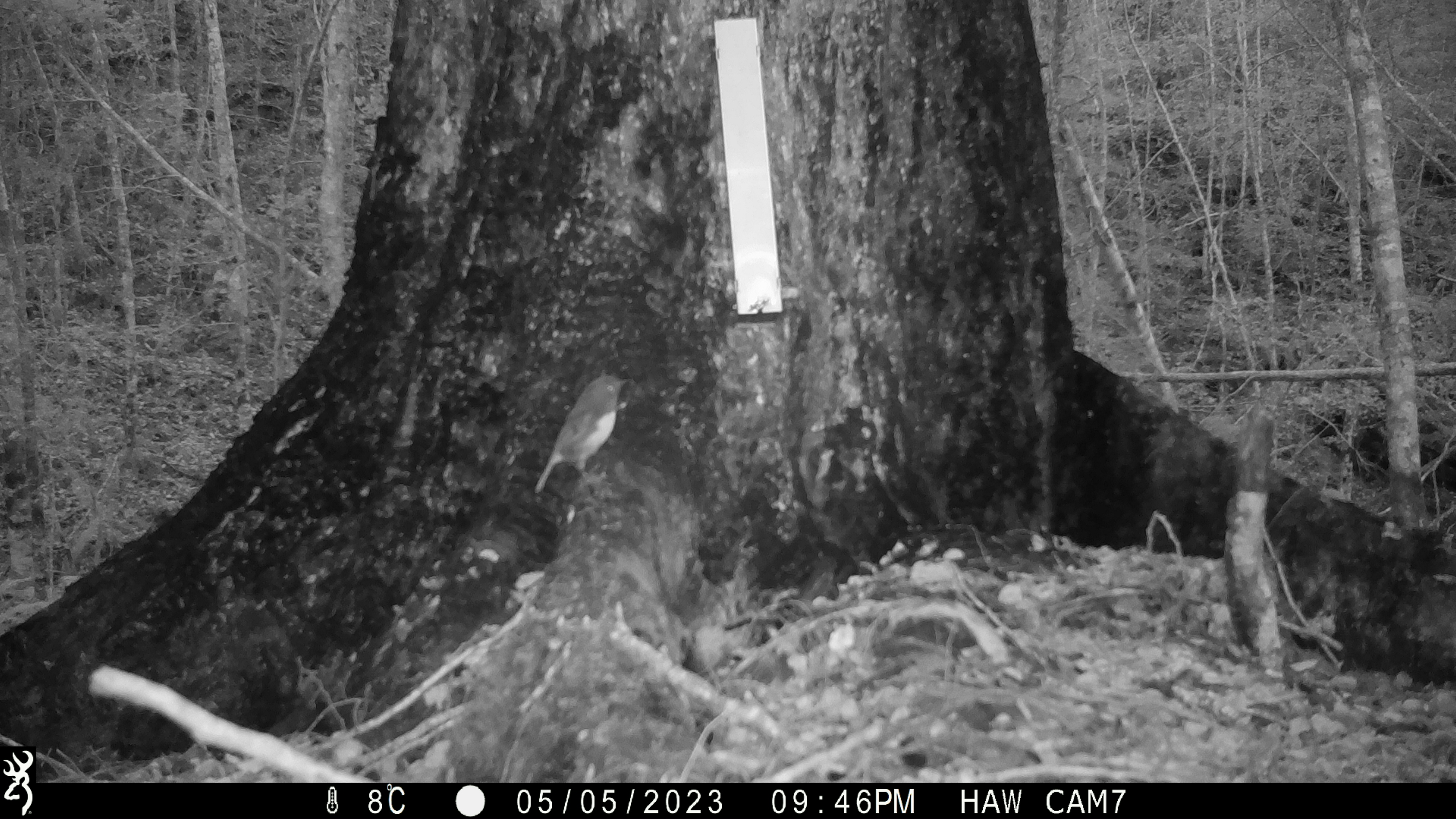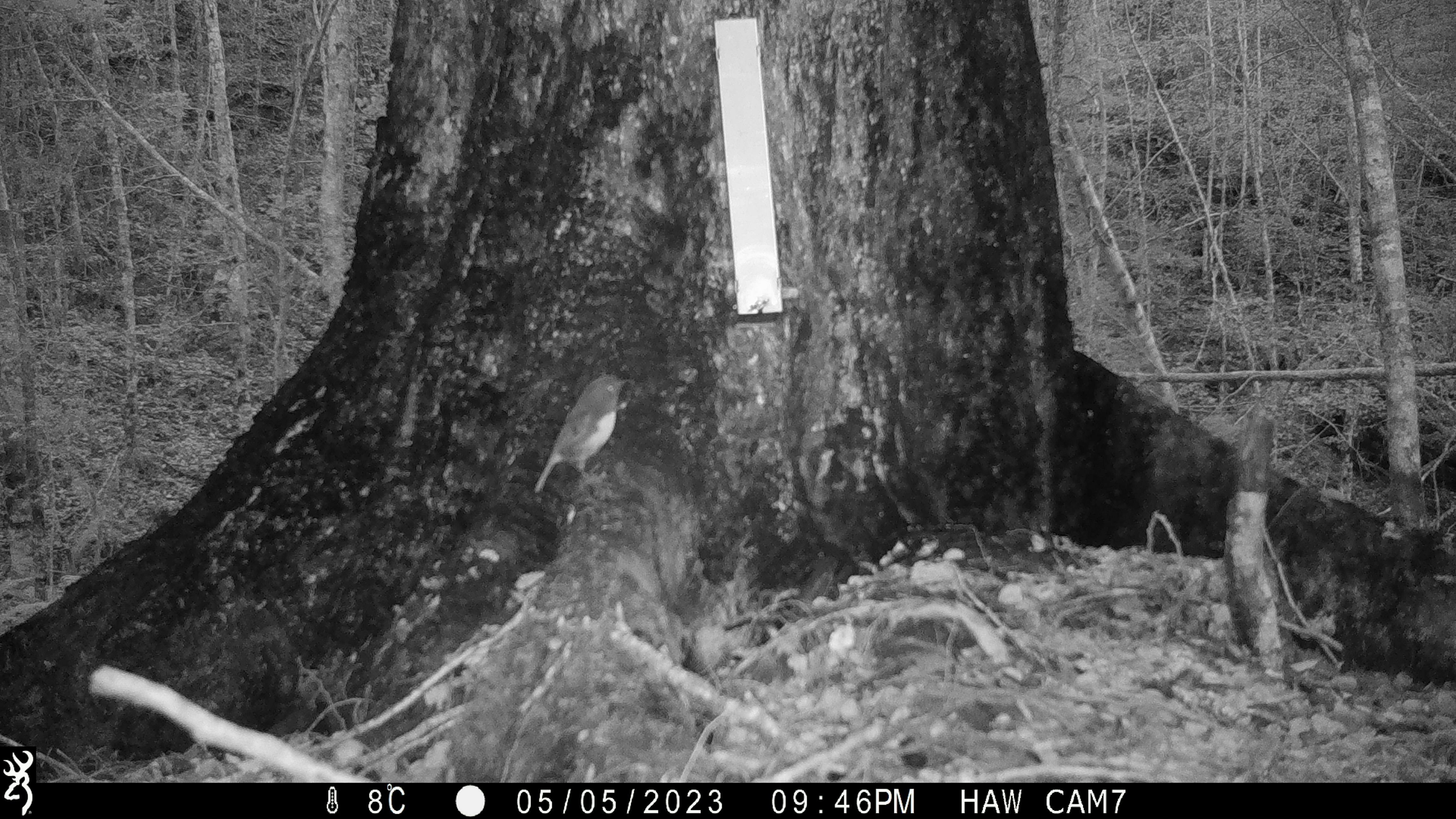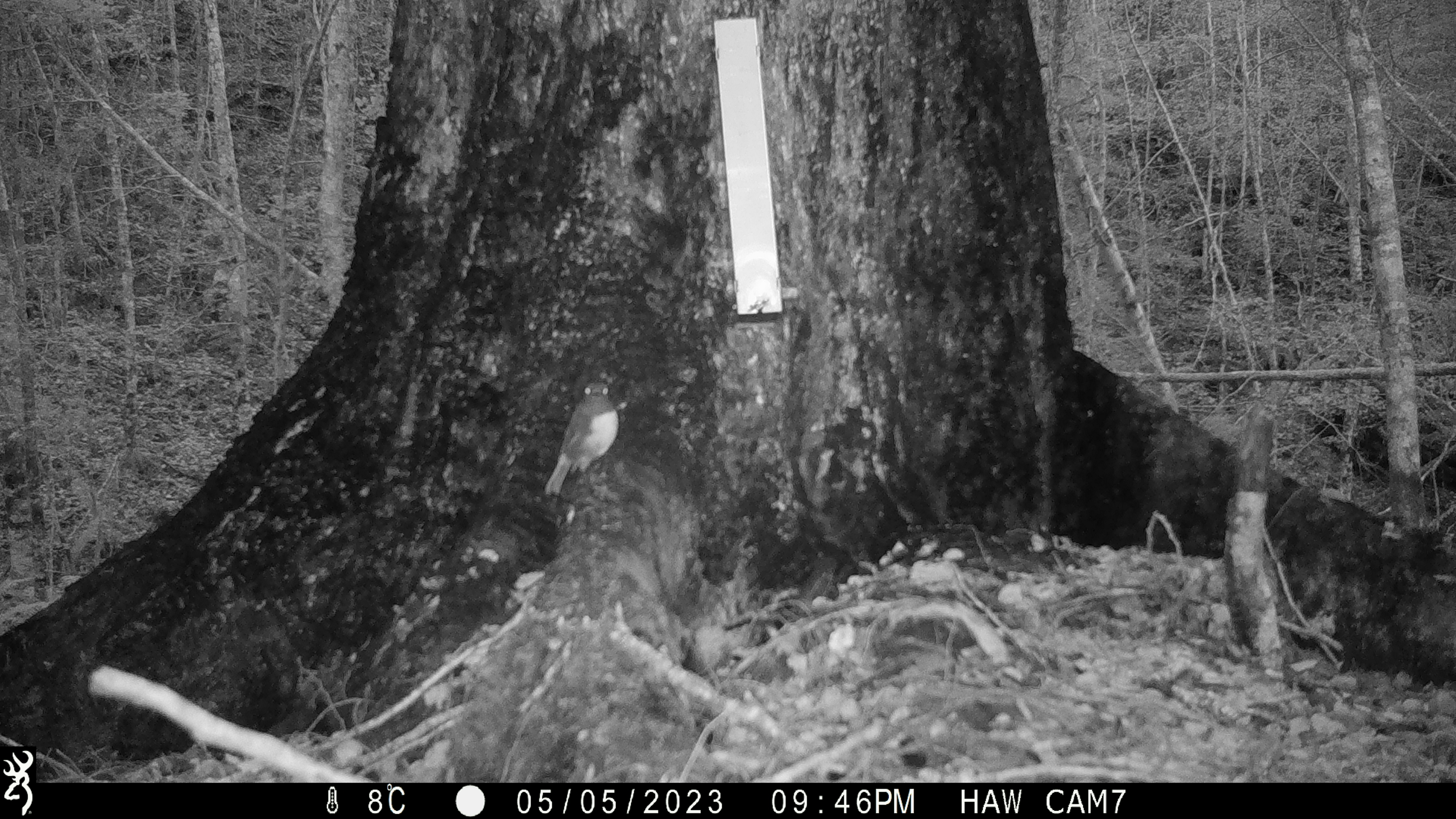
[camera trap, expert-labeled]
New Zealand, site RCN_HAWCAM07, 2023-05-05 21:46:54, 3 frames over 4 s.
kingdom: Animalia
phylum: Chordata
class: Aves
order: Passeriformes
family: Petroicidae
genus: Petroica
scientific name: Petroica australis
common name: new zealand robin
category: robin